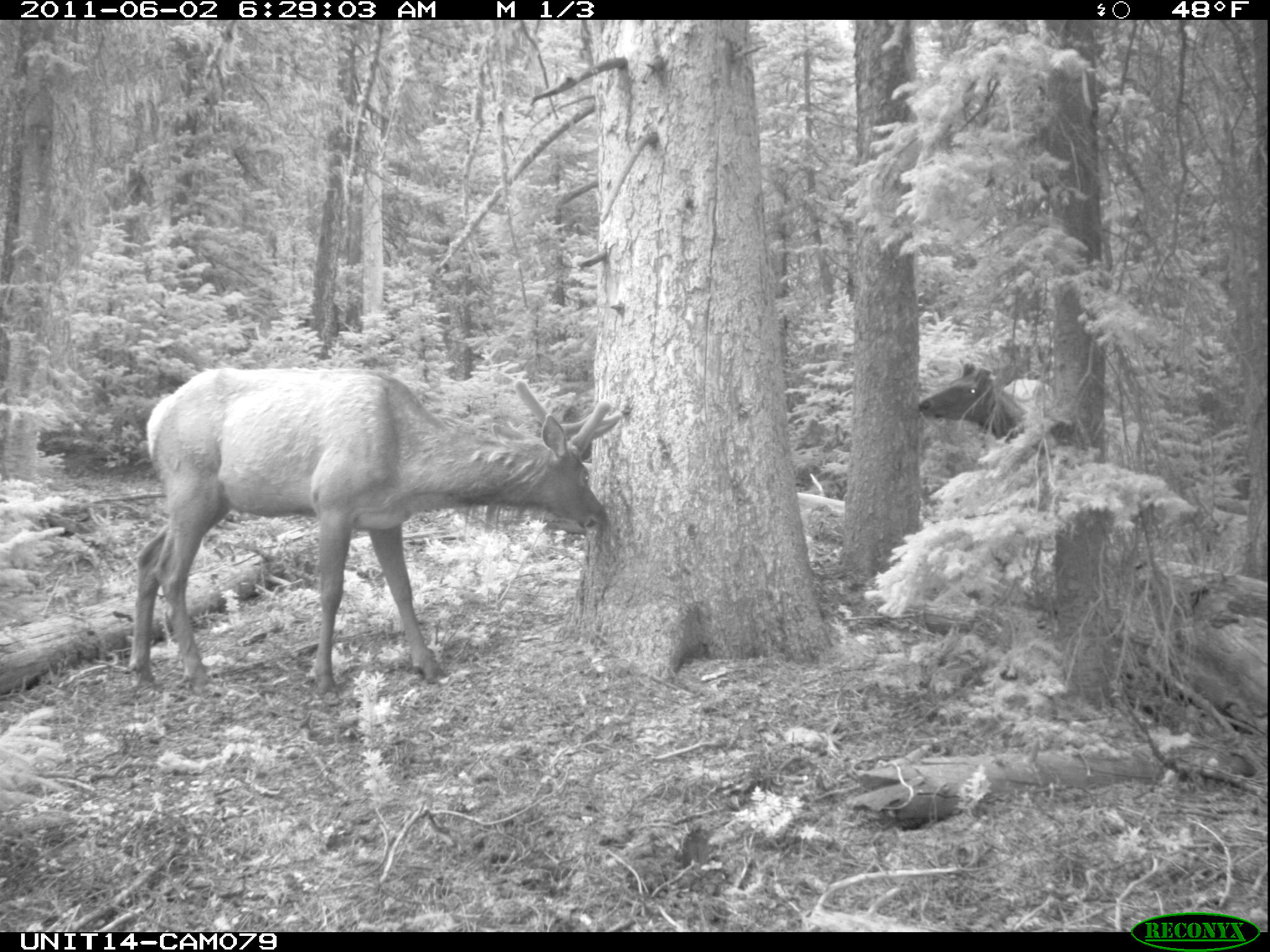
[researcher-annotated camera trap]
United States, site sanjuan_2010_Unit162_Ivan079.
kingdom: Animalia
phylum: Chordata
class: Mammalia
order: Artiodactyla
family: Cervidae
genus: Cervus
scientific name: Cervus elaphus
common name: red deer